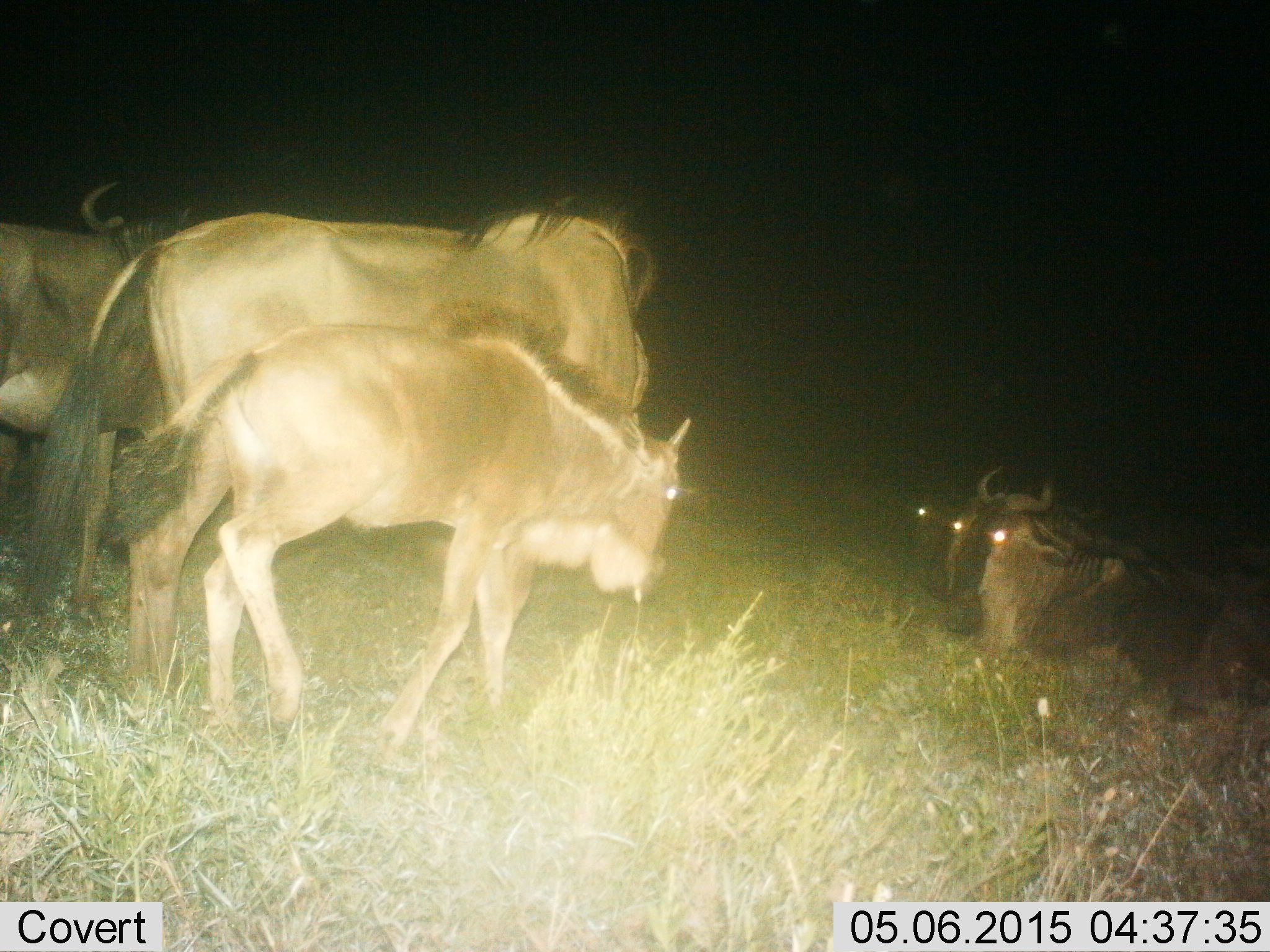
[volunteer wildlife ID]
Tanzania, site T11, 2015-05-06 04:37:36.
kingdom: Animalia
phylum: Chordata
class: Mammalia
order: Artiodactyla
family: Bovidae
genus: Connochaetes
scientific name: Connochaetes taurinus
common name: blue wildebeest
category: wildebeest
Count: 5.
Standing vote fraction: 60%.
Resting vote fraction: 100%.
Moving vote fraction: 50%.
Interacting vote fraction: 10%.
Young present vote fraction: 30%.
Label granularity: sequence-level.